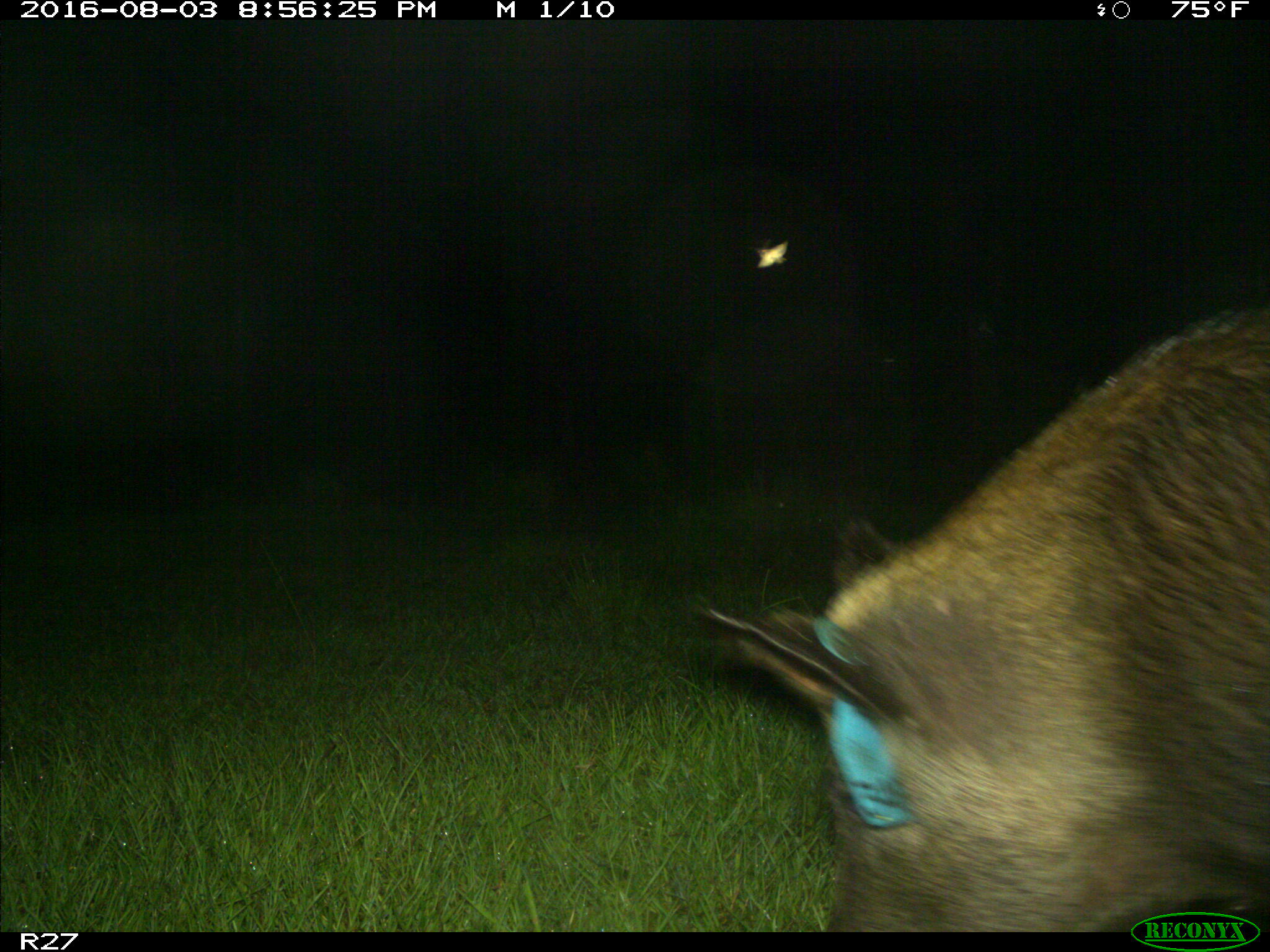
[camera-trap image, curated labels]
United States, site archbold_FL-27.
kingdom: Animalia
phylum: Chordata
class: Mammalia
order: Artiodactyla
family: Suidae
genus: Sus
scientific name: Sus scrofa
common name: wild boar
Sus scrofa (wild boar).